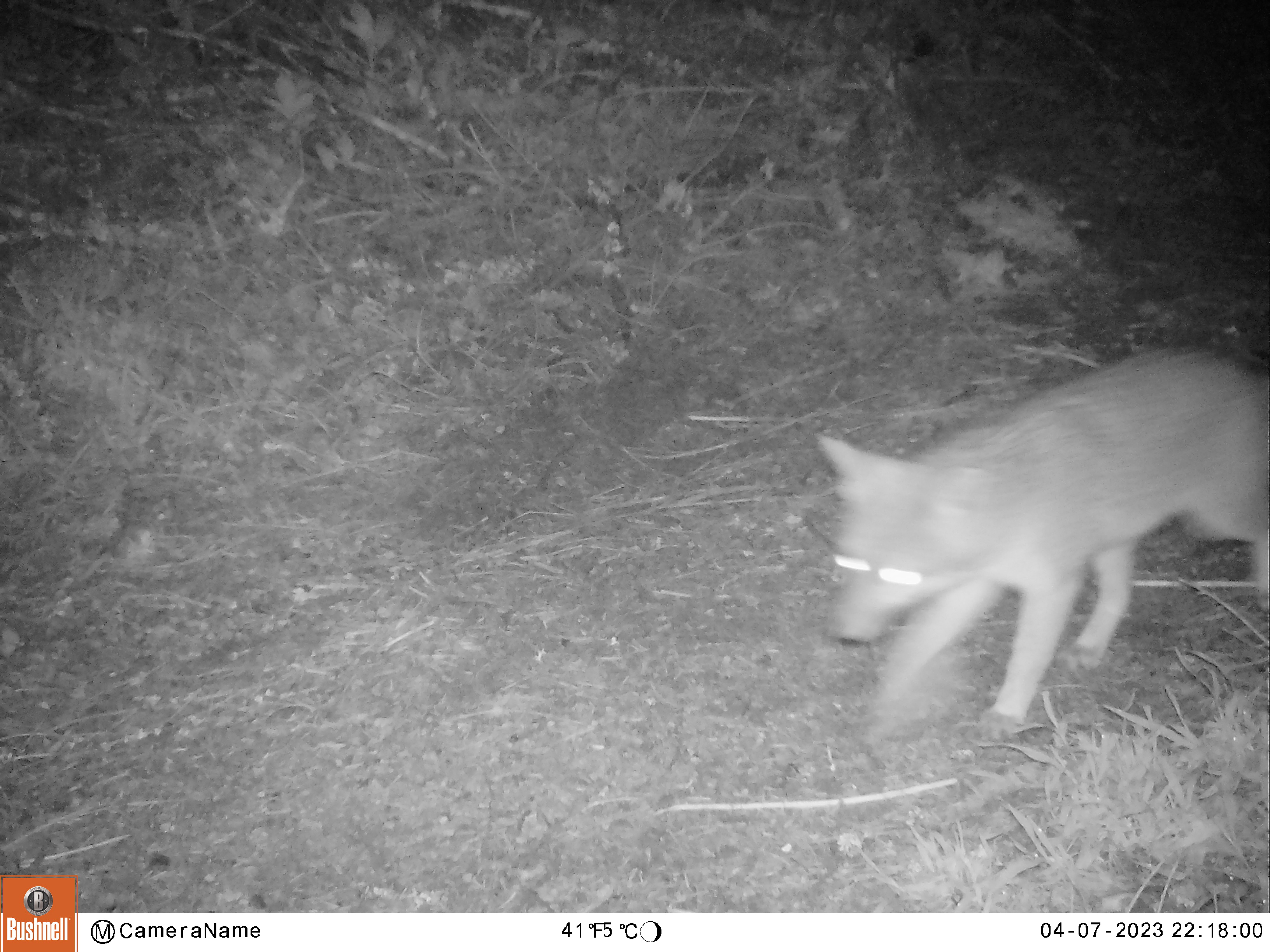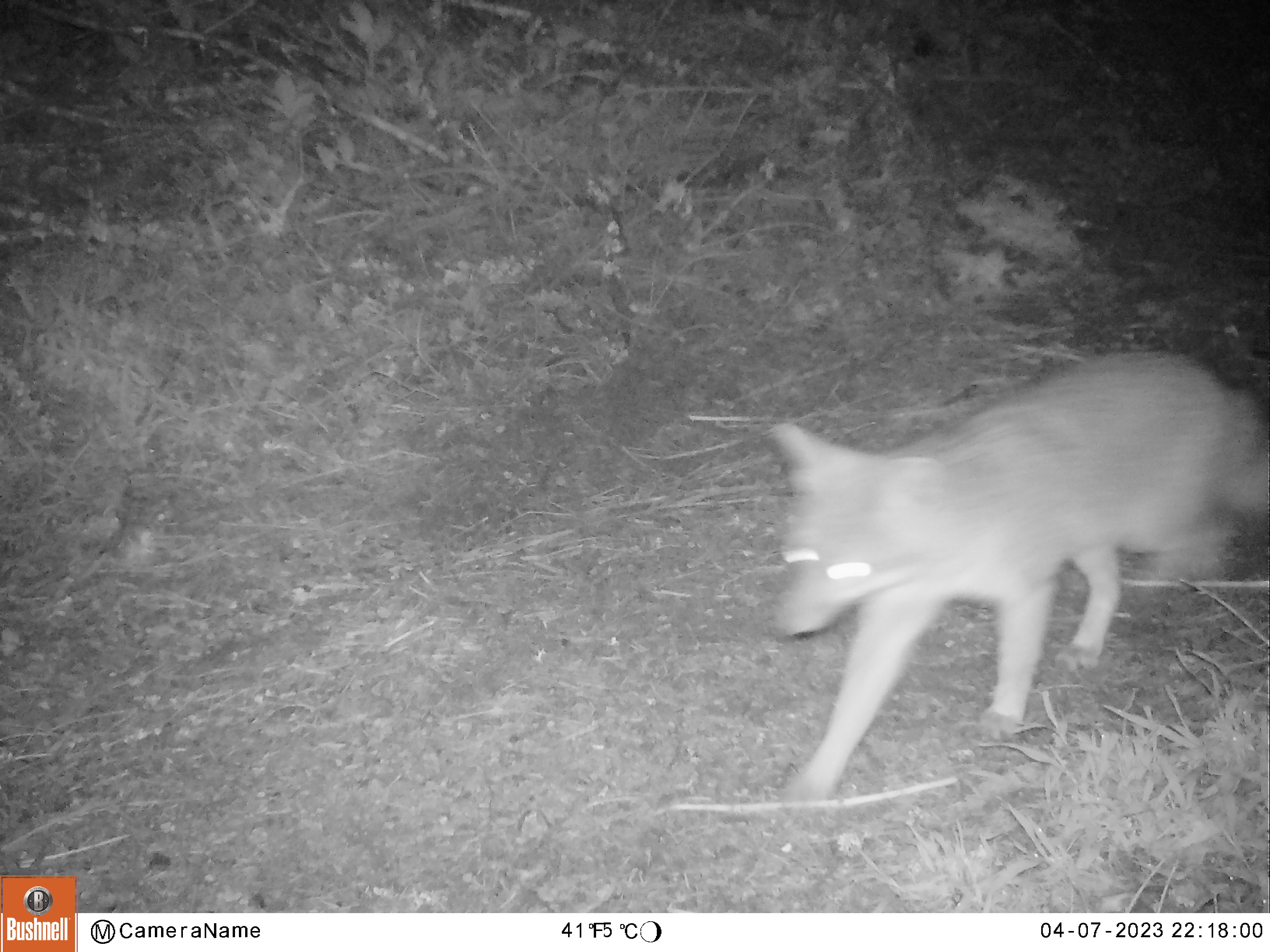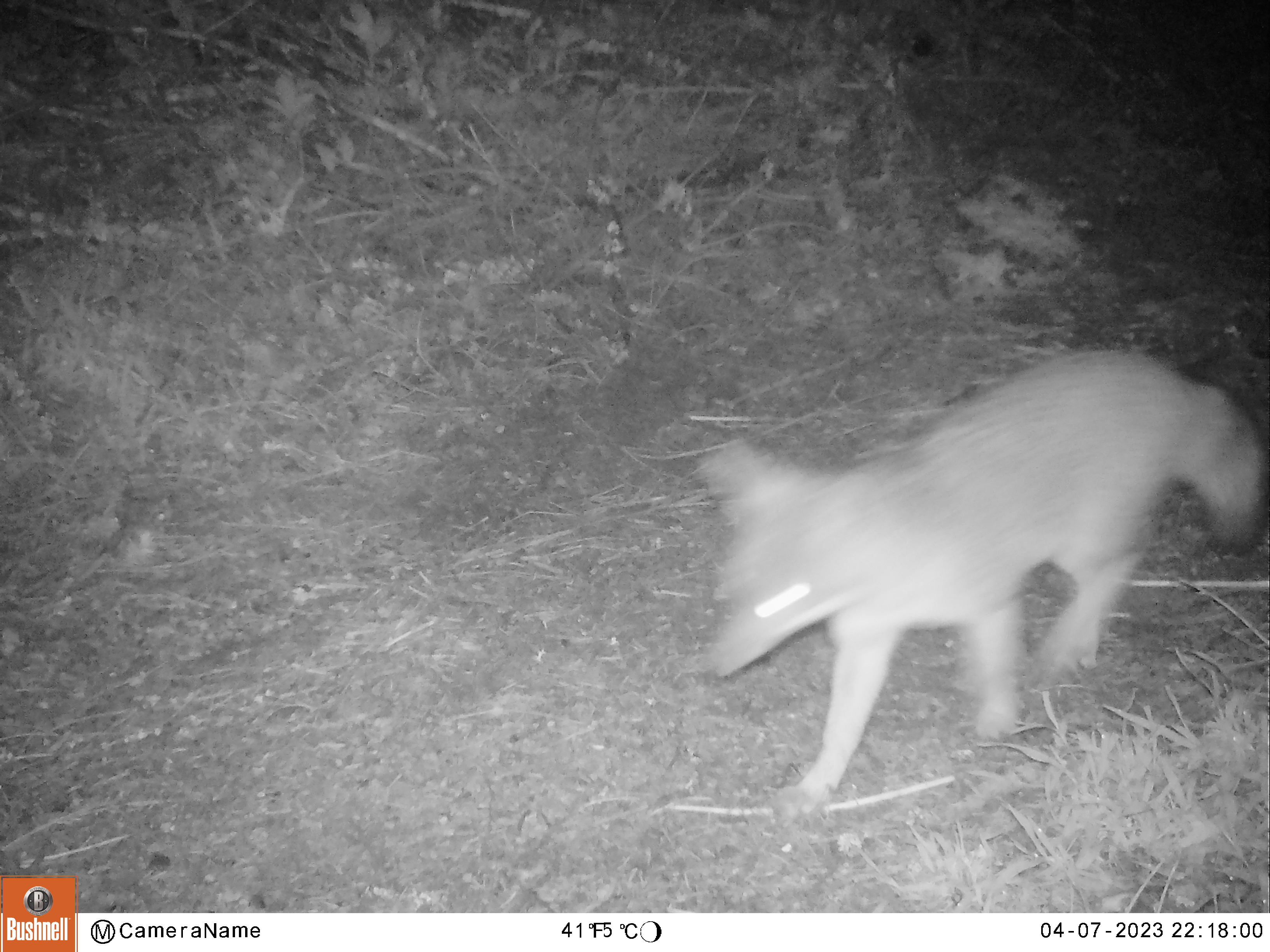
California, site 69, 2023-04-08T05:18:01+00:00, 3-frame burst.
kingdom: Animalia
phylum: Chordata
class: Mammalia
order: Carnivora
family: Canidae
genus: Urocyon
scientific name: Urocyon cinereoargenteus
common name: gray fox